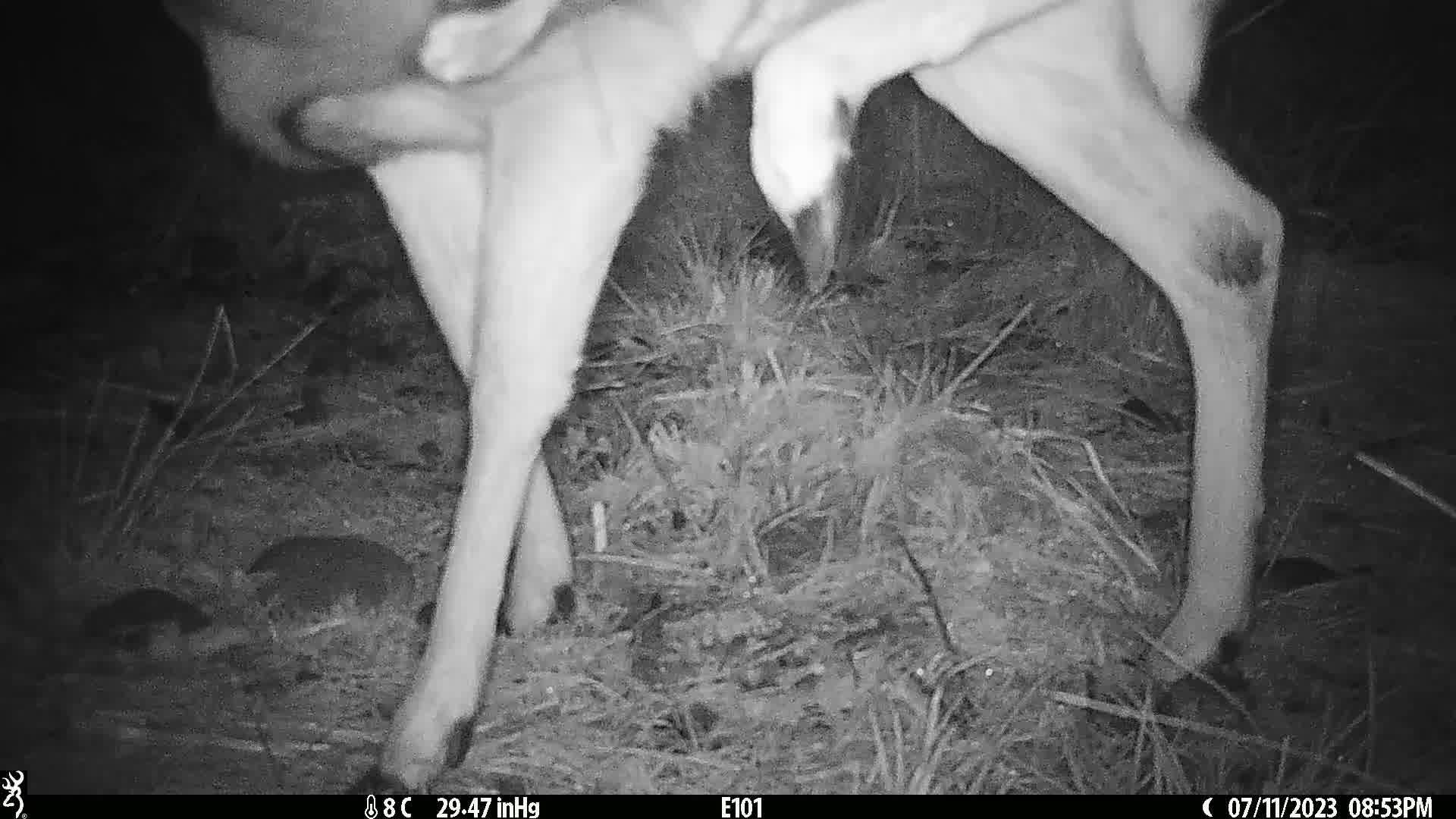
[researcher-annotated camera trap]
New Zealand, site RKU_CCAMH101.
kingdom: Animalia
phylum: Chordata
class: Mammalia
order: Artiodactyla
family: Cervidae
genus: Odocoileus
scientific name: Odocoileus virginianus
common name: white-tailed deer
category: white tailed deer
White tailed deer (white-tailed deer) (Odocoileus virginianus).